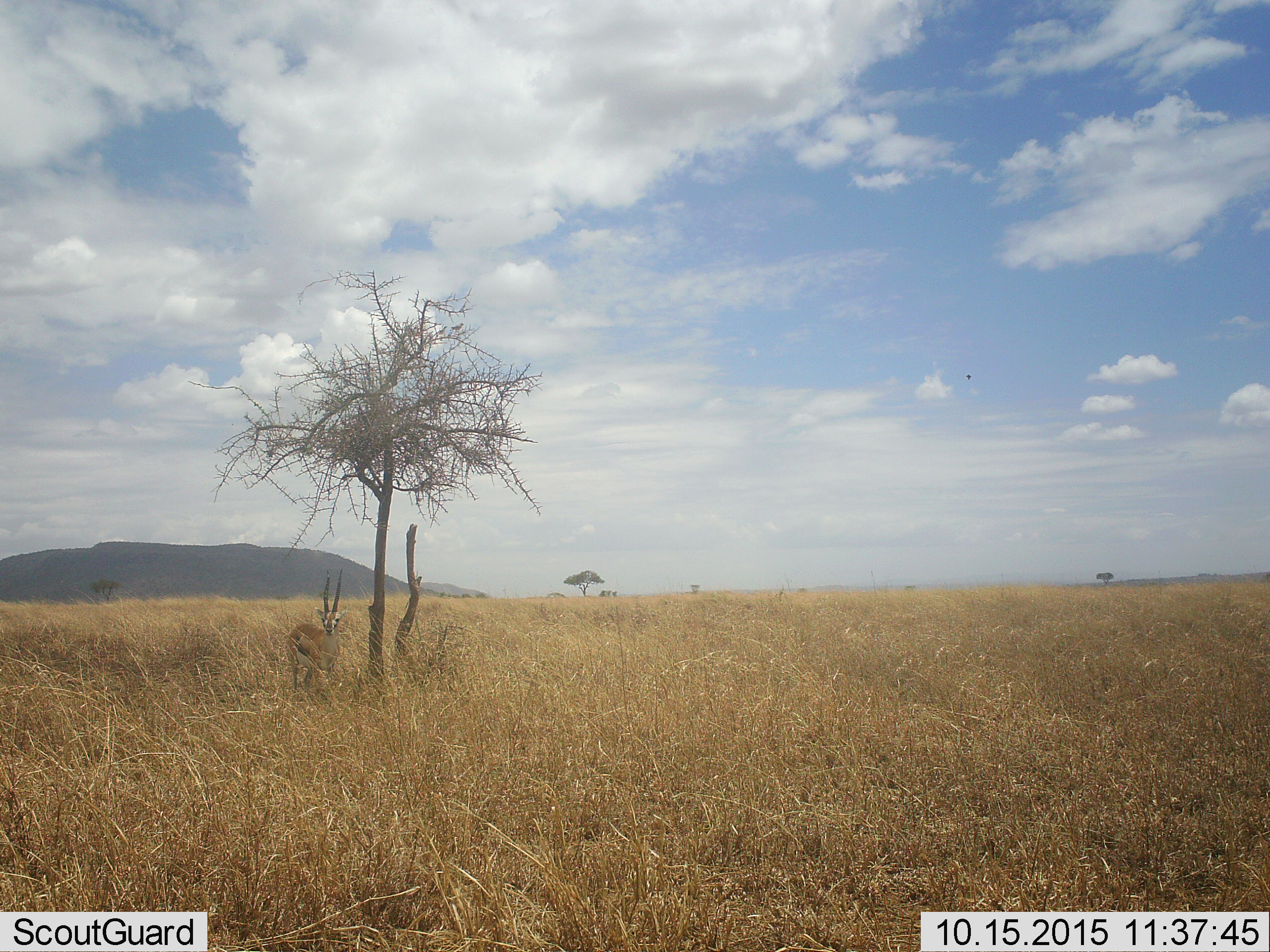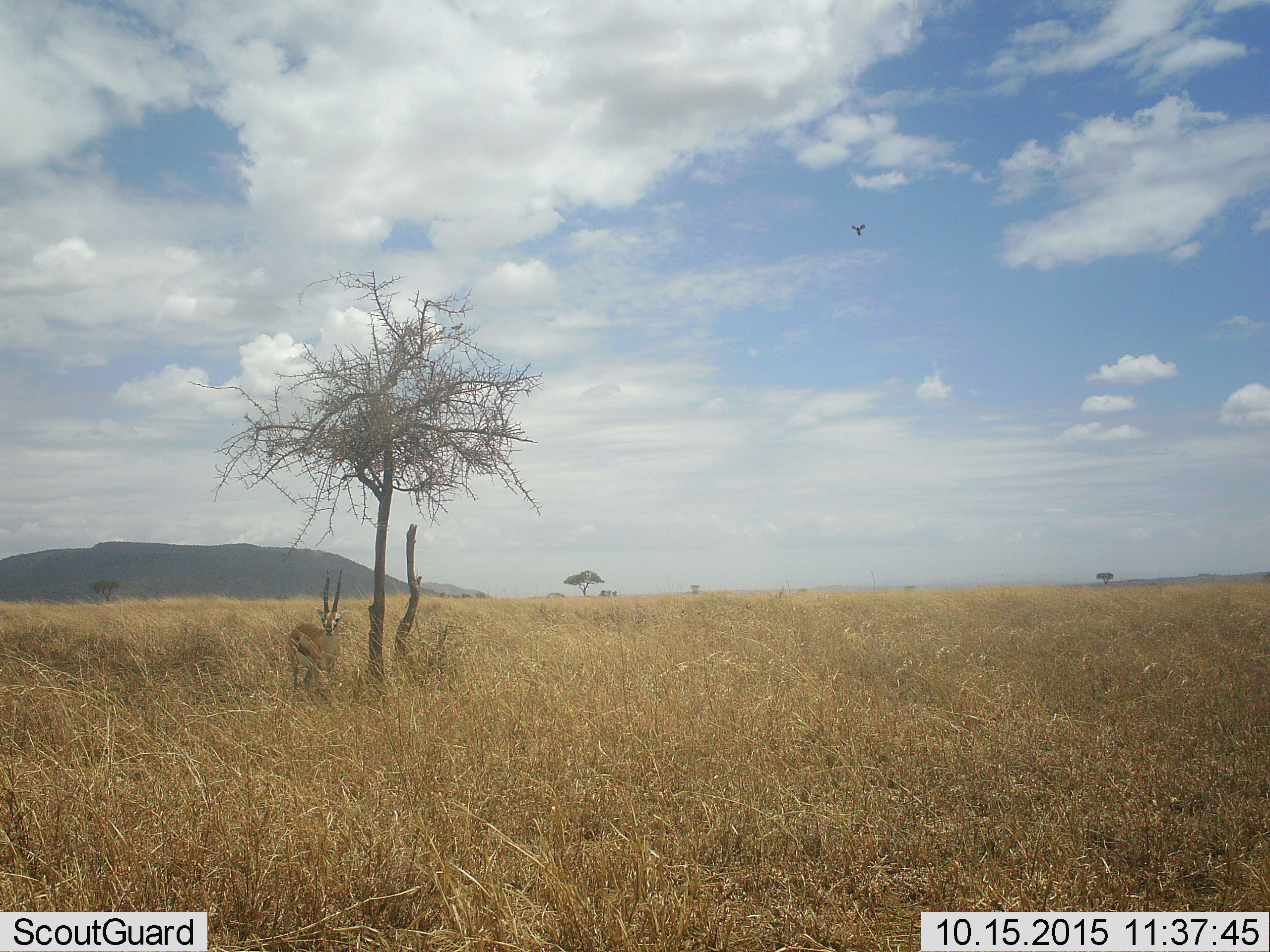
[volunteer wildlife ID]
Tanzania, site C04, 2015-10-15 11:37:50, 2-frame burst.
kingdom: Animalia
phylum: Chordata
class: Mammalia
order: Artiodactyla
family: Bovidae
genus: Eudorcas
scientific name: Eudorcas thomsonii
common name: thomson's gazelle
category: gazellethomsons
Gazellethomsons (thomson's gazelle) (Eudorcas thomsonii), count 1. Behavior (volunteer vote fractions): standing 100%, resting 0%, moving 0%, interacting 0%. Young present (vote fraction): 0%. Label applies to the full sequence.